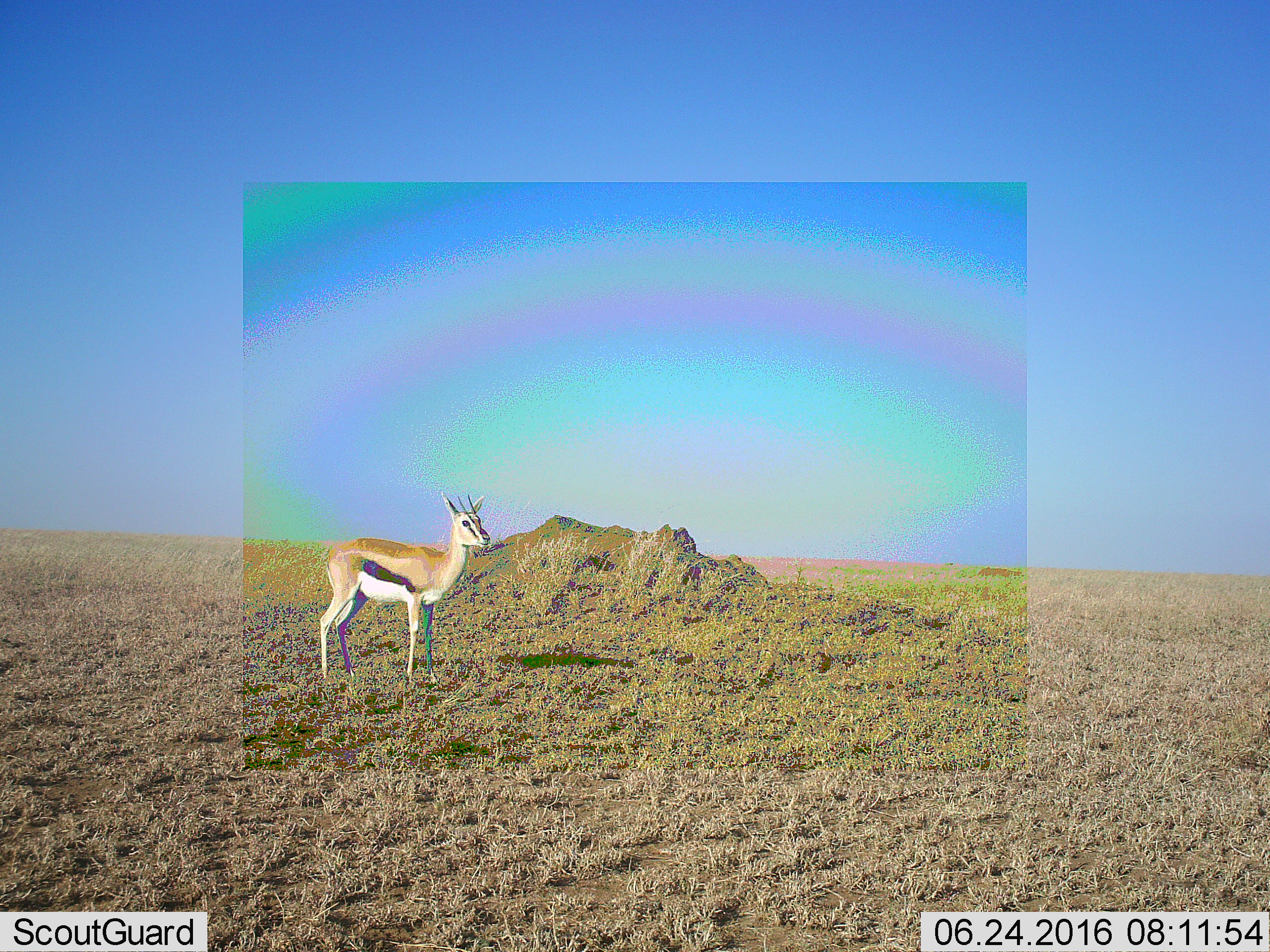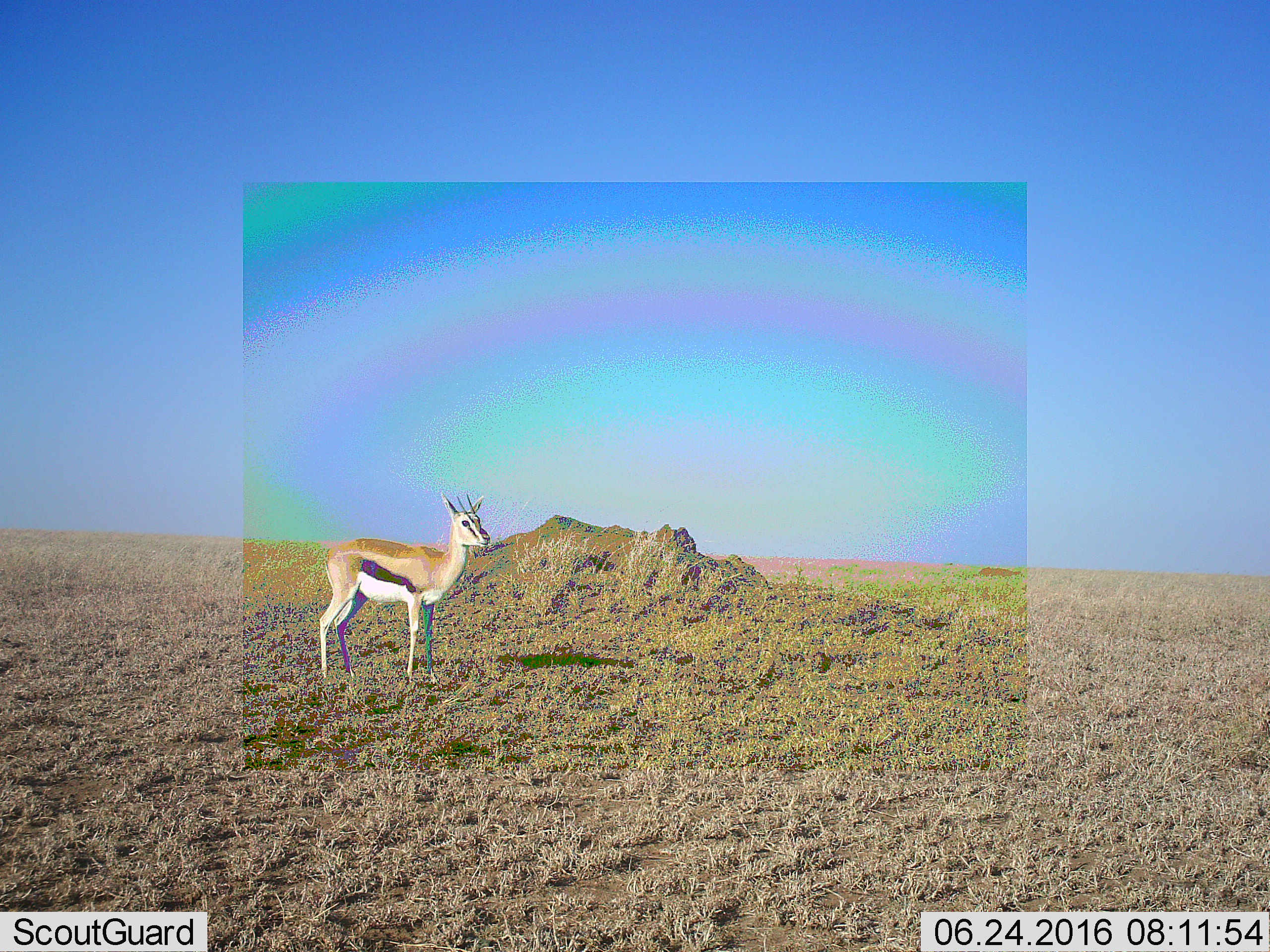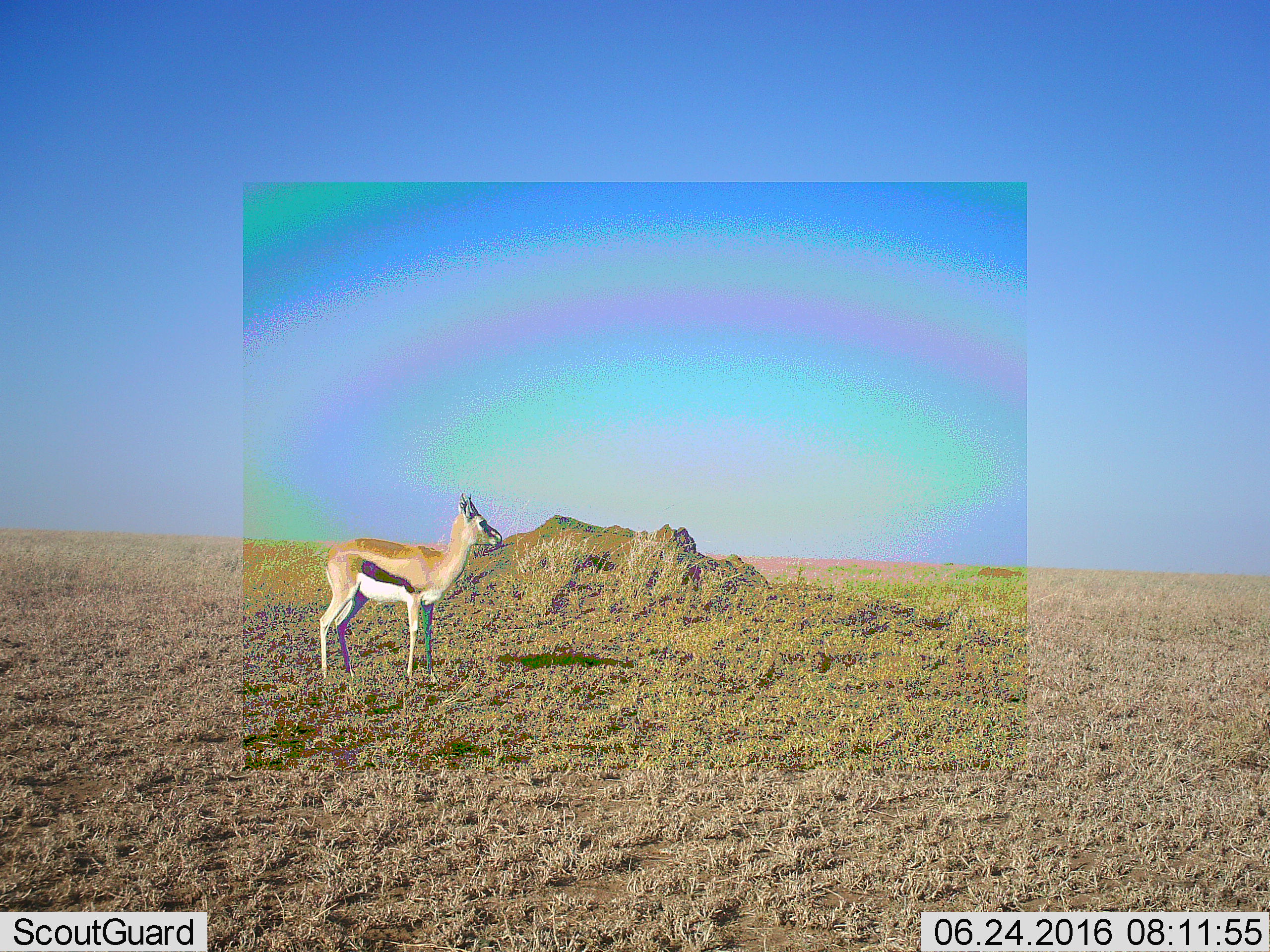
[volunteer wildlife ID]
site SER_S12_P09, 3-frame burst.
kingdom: Animalia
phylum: Chordata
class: Mammalia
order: Artiodactyla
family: Bovidae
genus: Eudorcas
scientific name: Eudorcas thomsonii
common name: thomson's gazelle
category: gazellethomsons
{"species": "gazellethomsons (thomson's gazelle) (Eudorcas thomsonii)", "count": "1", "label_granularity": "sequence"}